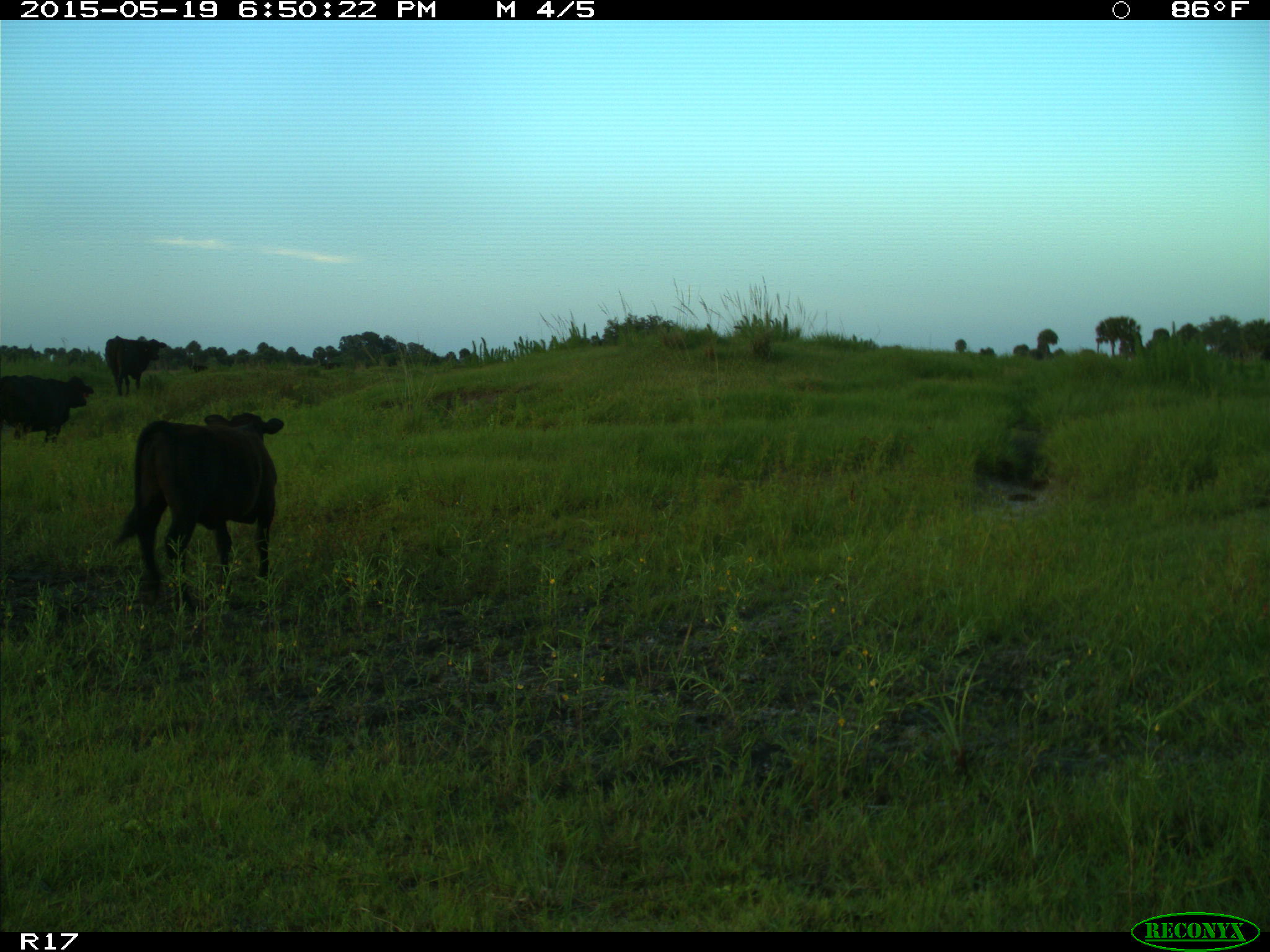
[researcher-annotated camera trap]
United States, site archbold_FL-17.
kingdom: Animalia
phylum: Chordata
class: Mammalia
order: Artiodactyla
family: Bovidae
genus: Bos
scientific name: Bos taurus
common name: domestic cow